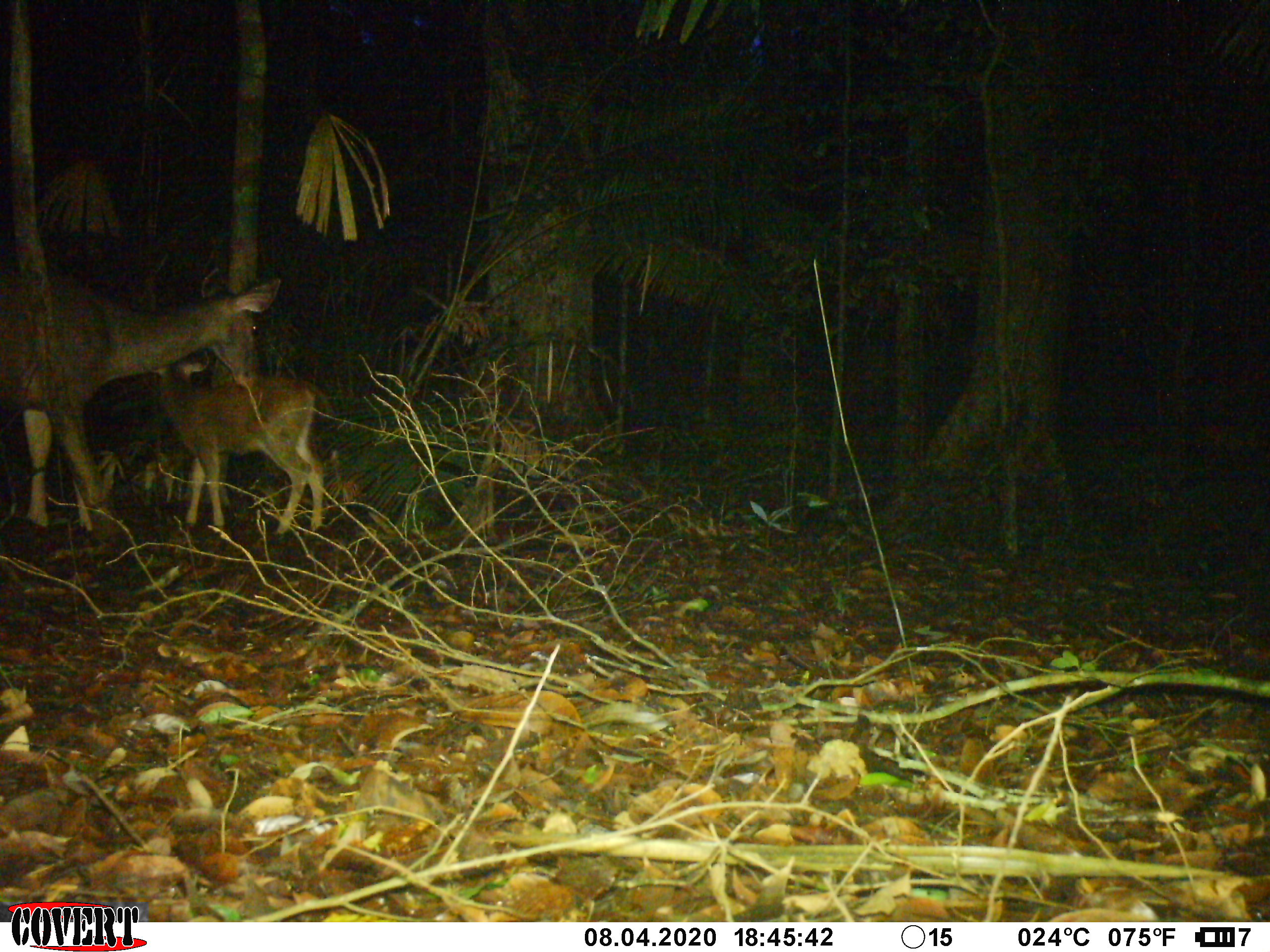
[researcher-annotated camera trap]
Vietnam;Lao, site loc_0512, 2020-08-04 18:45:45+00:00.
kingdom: Animalia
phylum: Chordata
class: Mammalia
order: Artiodactyla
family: Cervidae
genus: Rusa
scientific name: Rusa unicolor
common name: sambar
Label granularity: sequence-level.